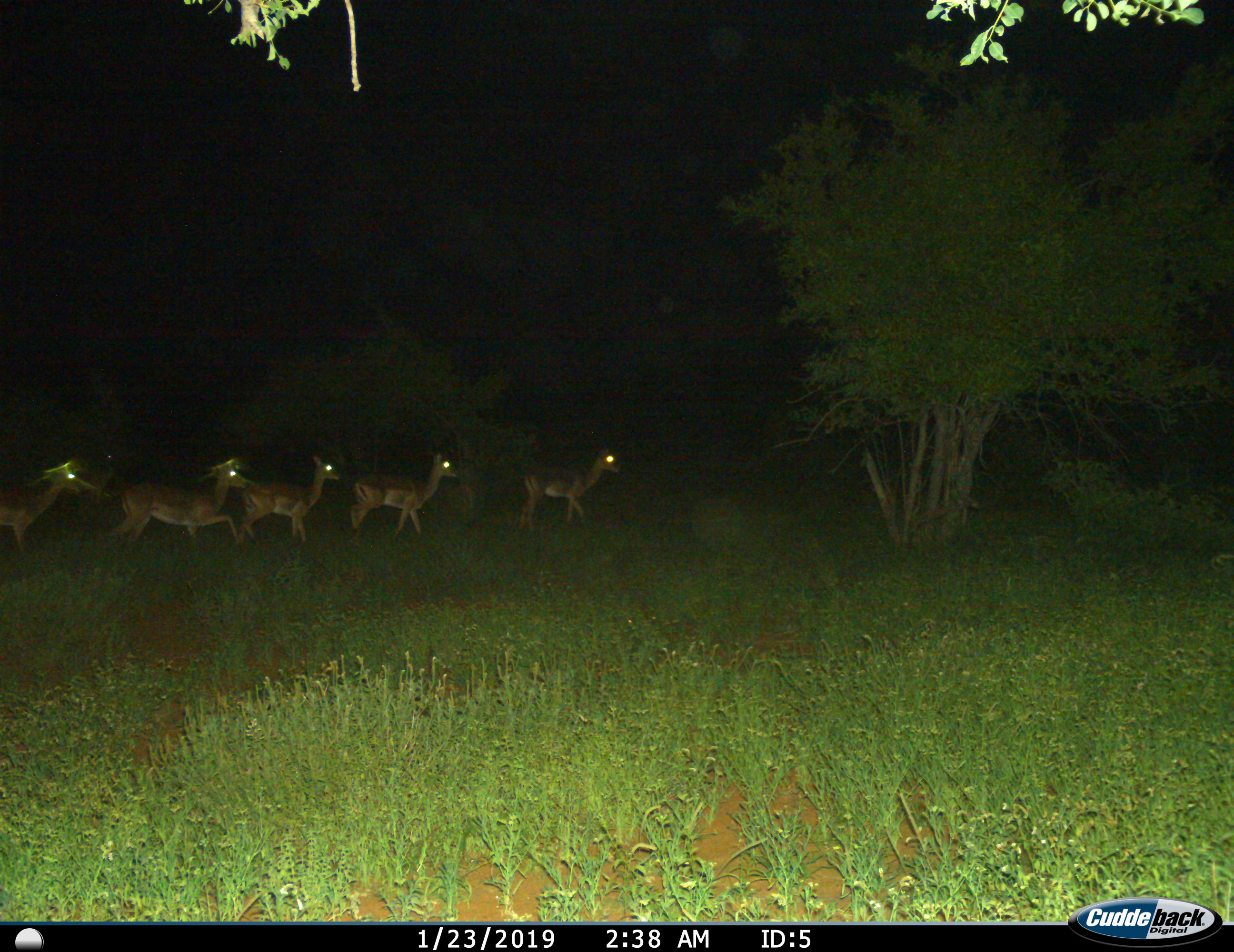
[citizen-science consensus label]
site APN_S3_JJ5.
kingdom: Animalia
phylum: Chordata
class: Mammalia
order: Artiodactyla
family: Bovidae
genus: Aepyceros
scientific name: Aepyceros melampus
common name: impala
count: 5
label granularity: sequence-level